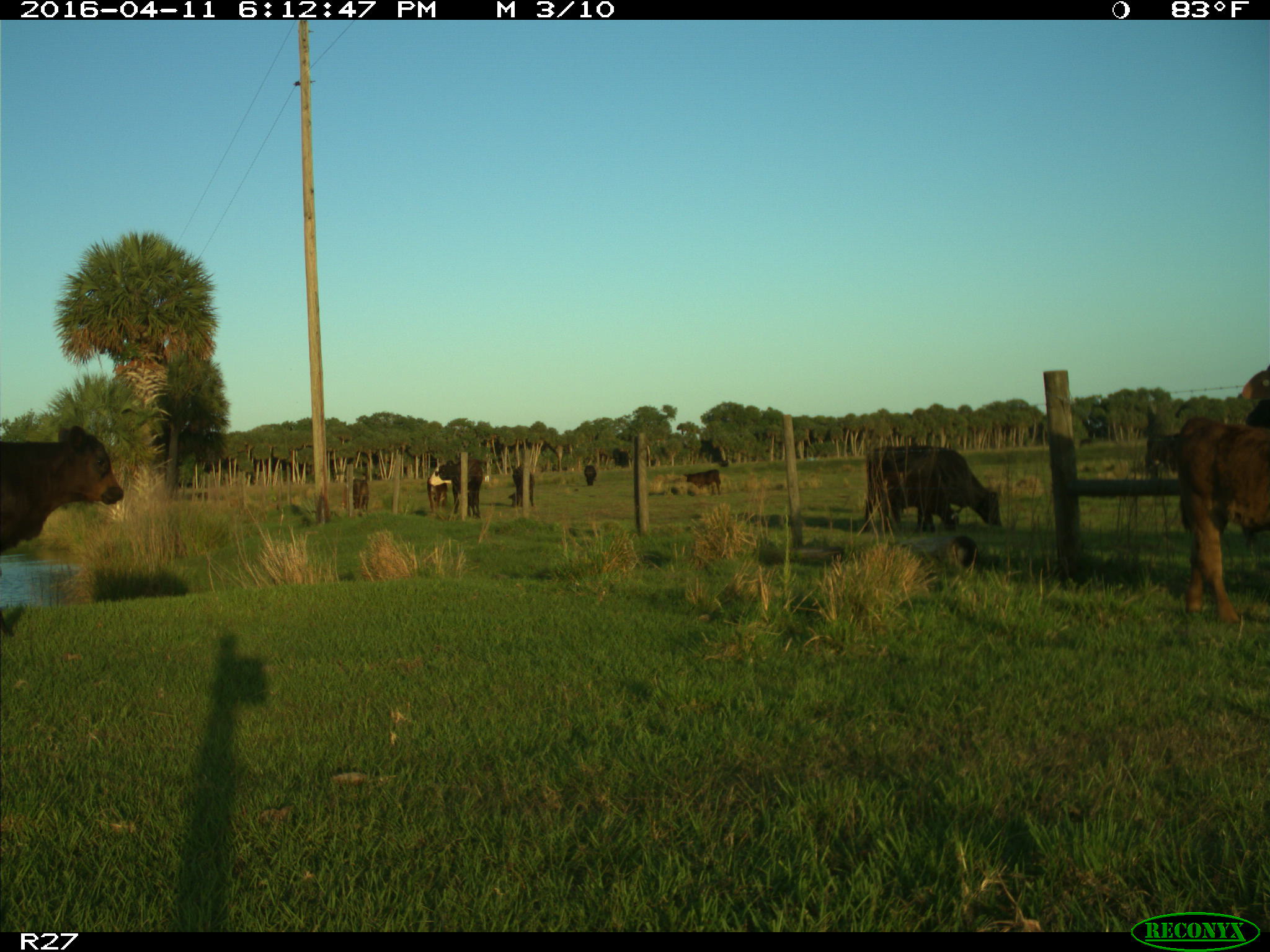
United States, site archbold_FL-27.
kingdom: Animalia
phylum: Chordata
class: Mammalia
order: Artiodactyla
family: Bovidae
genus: Bos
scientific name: Bos taurus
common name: domestic cow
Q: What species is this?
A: Bos taurus (domestic cow).